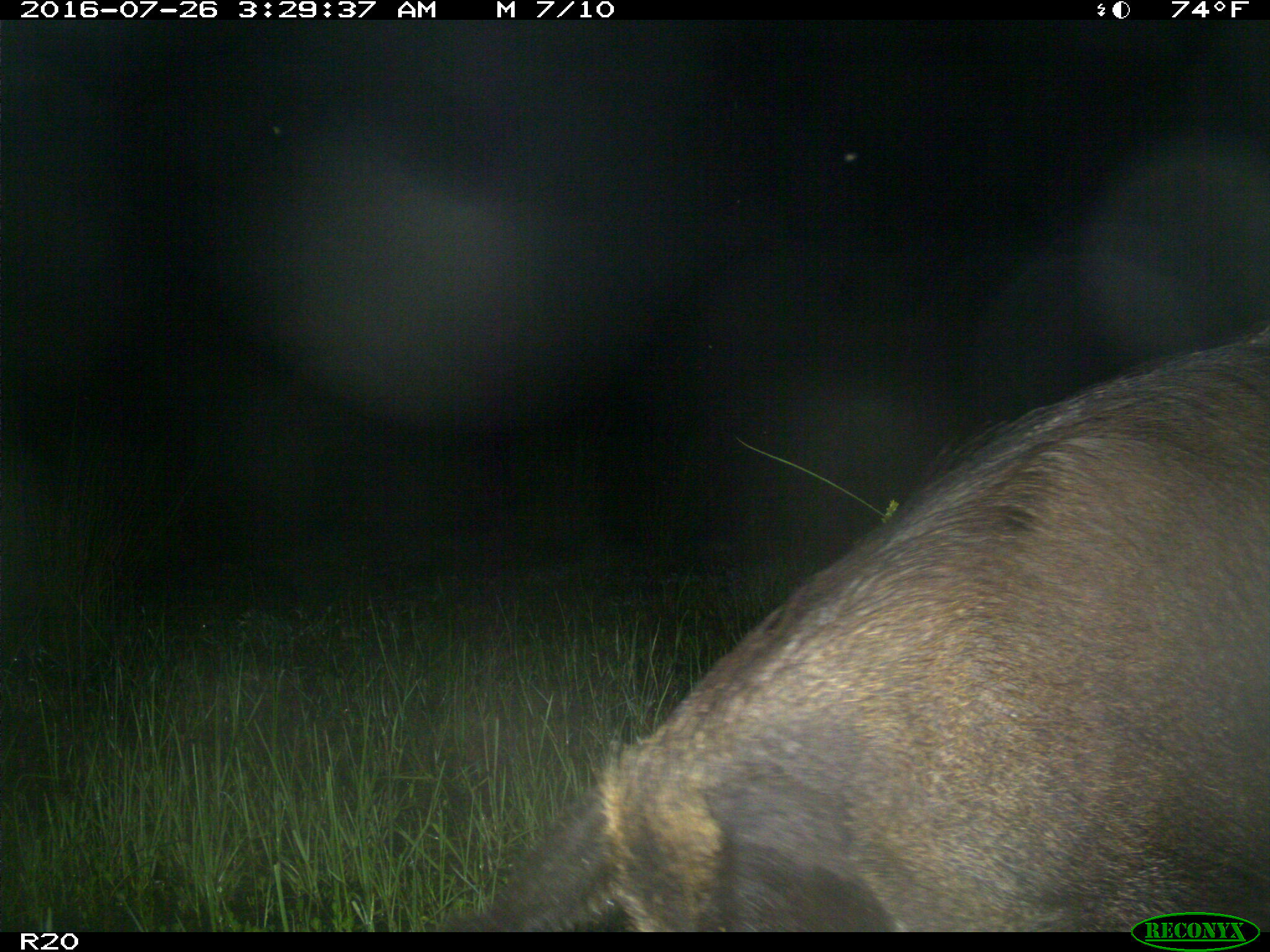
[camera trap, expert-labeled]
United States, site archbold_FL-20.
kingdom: Animalia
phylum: Chordata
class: Mammalia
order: Artiodactyla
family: Suidae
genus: Sus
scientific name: Sus scrofa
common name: wild boar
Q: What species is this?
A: Sus scrofa (wild boar).